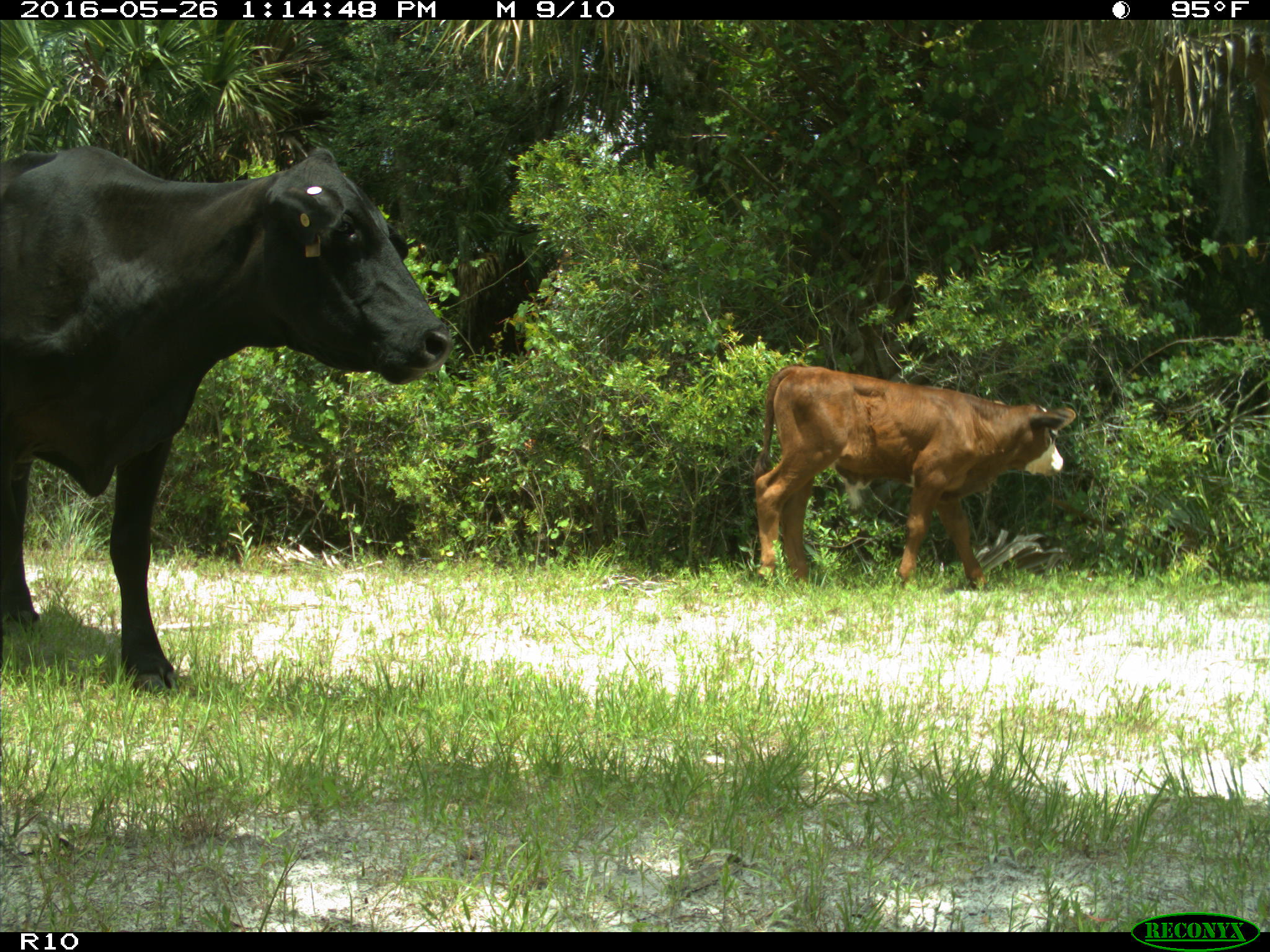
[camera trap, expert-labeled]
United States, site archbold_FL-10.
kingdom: Animalia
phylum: Chordata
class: Mammalia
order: Artiodactyla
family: Bovidae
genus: Bos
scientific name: Bos taurus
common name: domestic cow